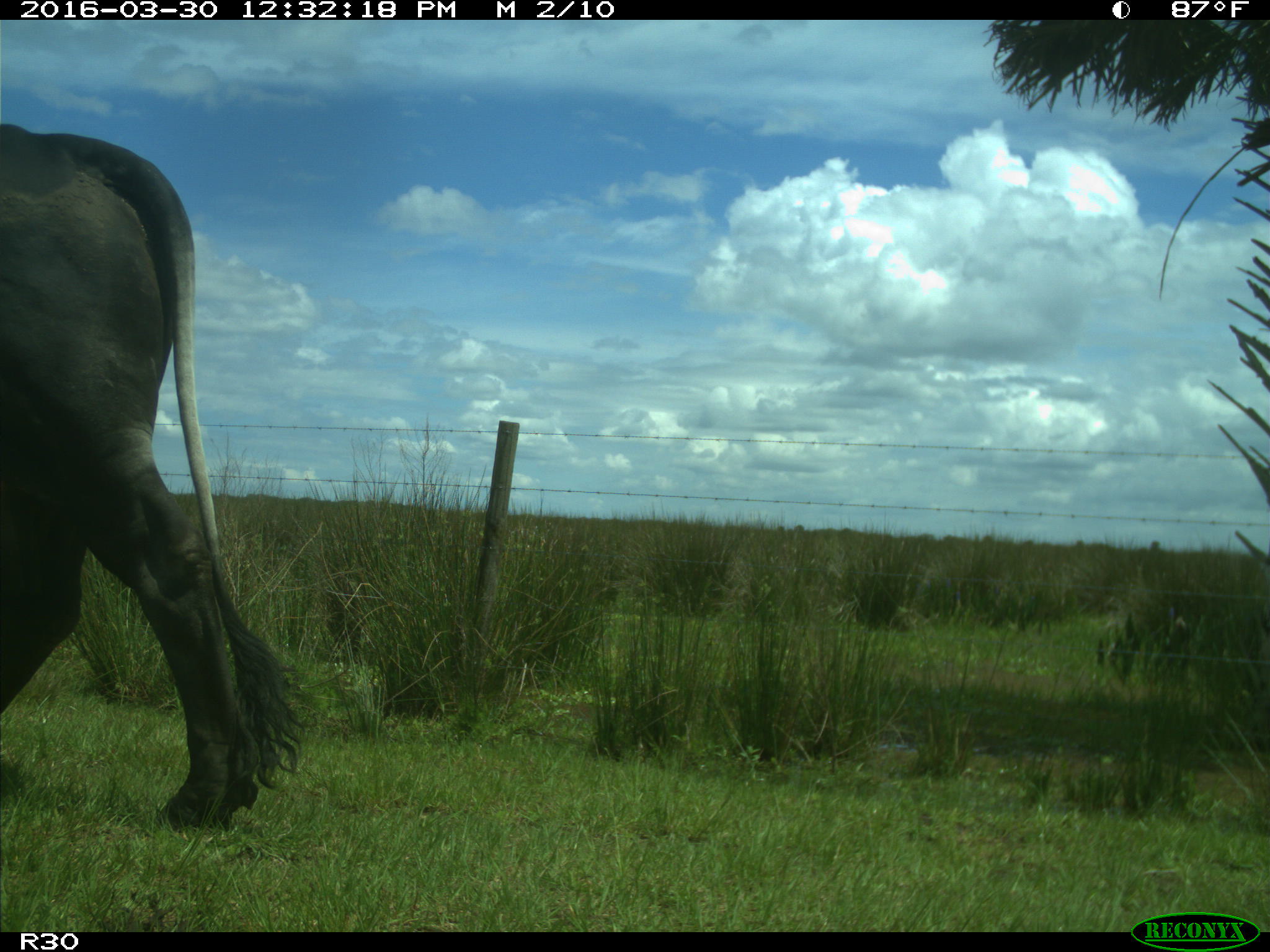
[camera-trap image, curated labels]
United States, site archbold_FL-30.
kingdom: Animalia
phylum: Chordata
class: Mammalia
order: Artiodactyla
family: Bovidae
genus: Bos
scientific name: Bos taurus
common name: domestic cow